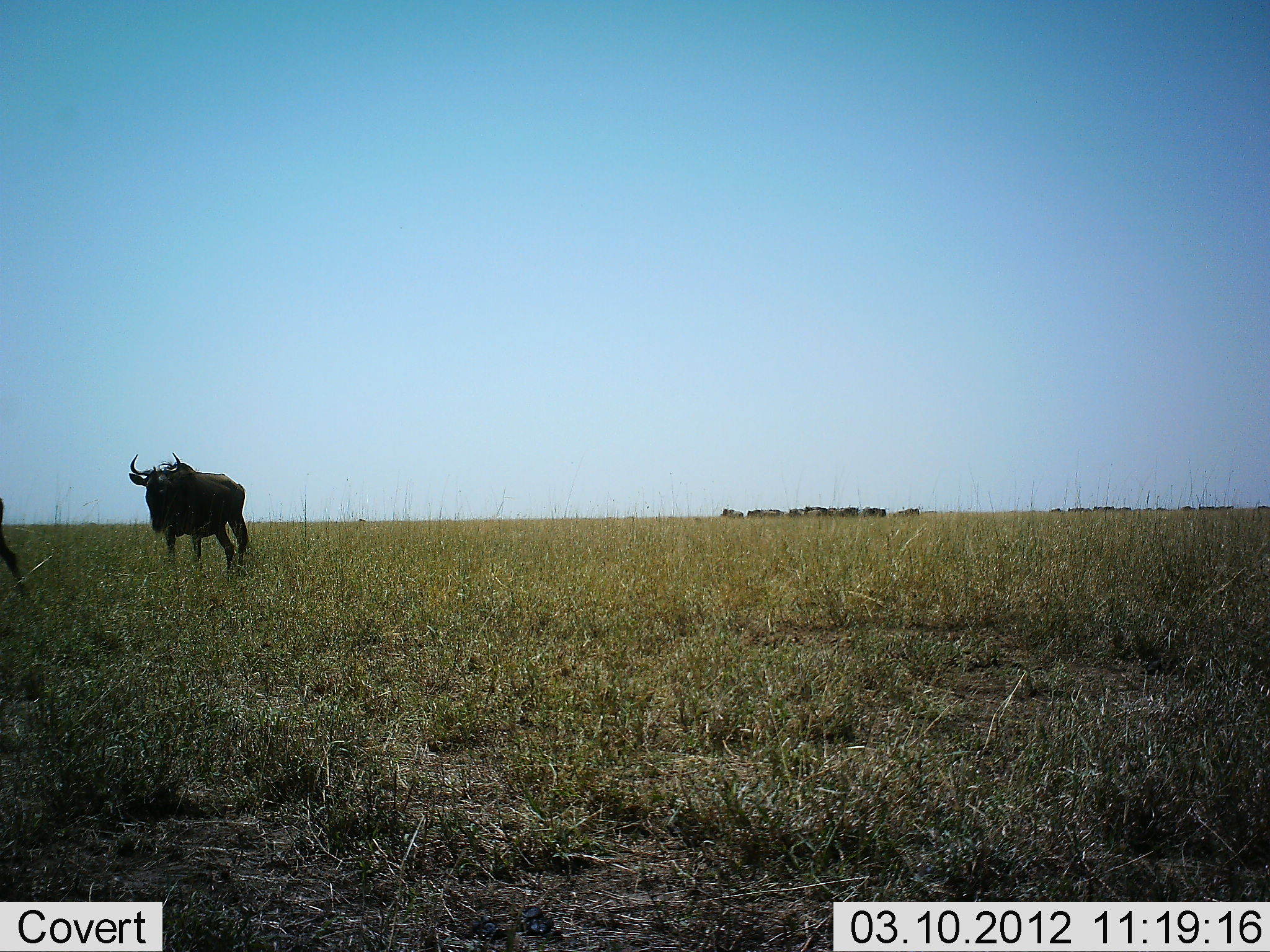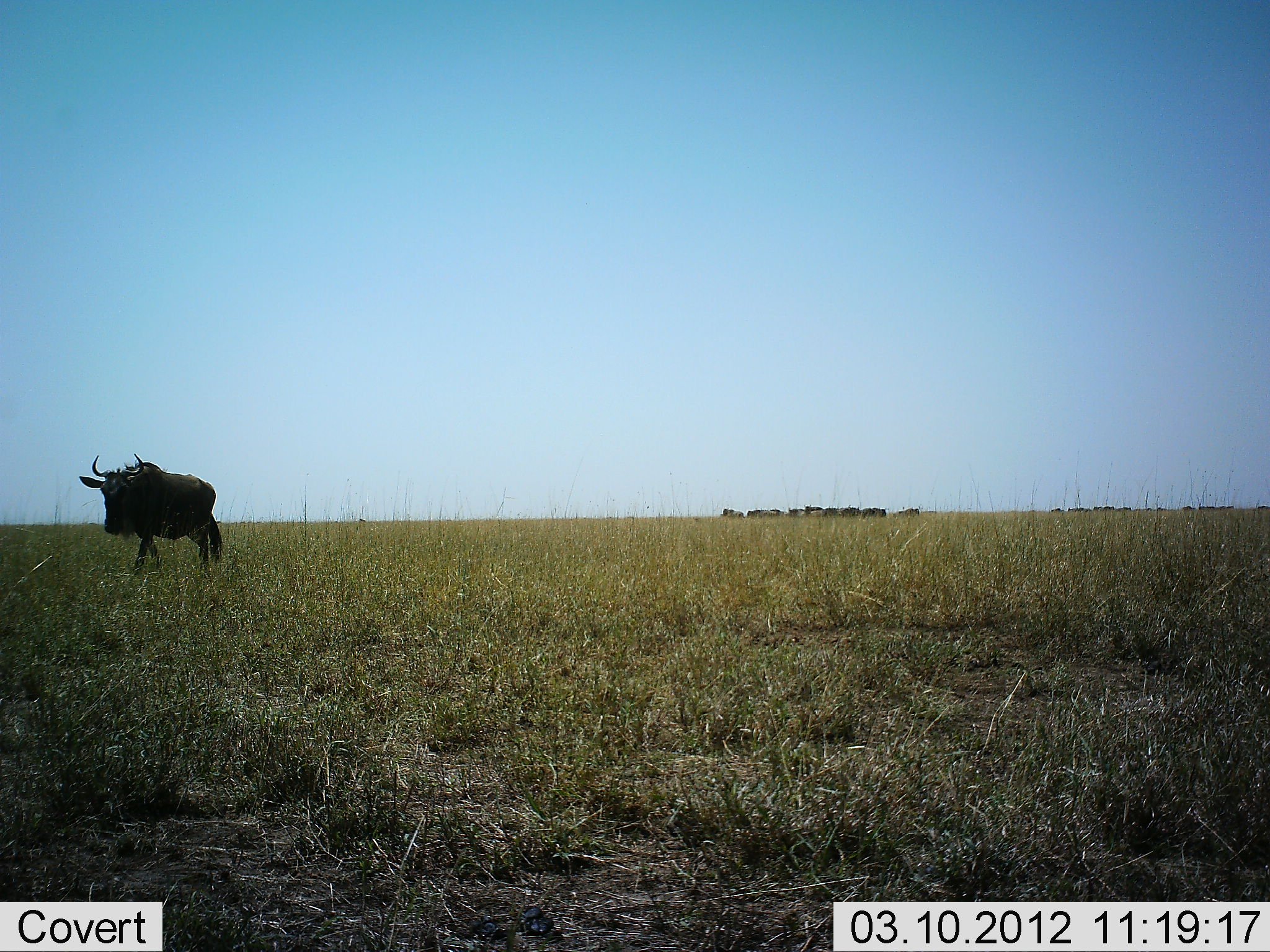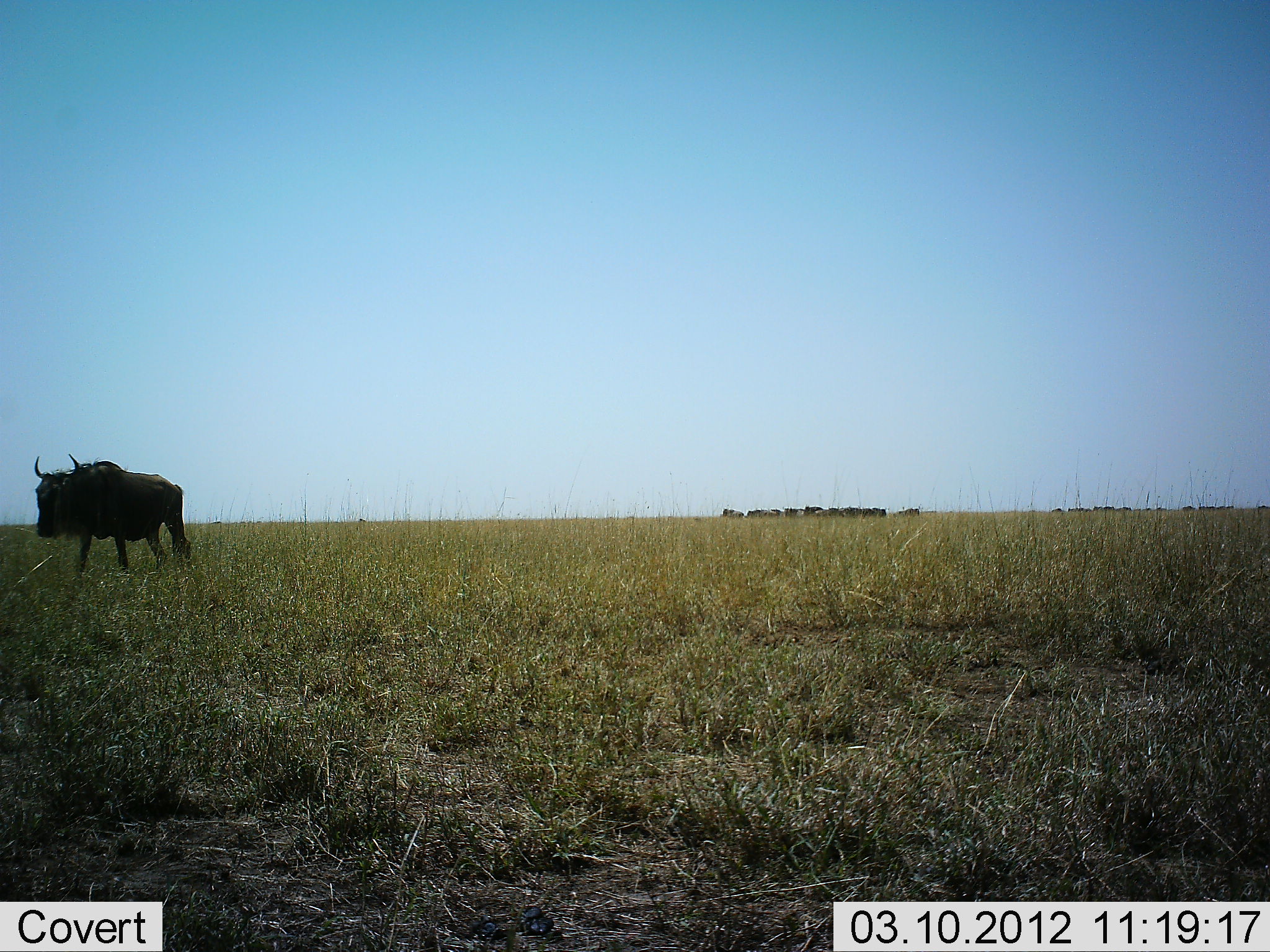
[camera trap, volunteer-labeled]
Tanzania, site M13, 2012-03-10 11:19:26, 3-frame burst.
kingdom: Animalia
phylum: Chordata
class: Mammalia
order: Artiodactyla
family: Bovidae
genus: Connochaetes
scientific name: Connochaetes taurinus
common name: blue wildebeest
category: wildebeest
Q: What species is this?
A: Wildebeest (blue wildebeest) (Connochaetes taurinus).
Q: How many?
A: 11-50.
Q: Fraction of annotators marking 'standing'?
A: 73%.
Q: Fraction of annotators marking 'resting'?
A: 0%.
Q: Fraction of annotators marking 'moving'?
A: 91%.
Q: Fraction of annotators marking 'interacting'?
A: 0%.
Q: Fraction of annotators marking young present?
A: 5%.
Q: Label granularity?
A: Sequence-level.